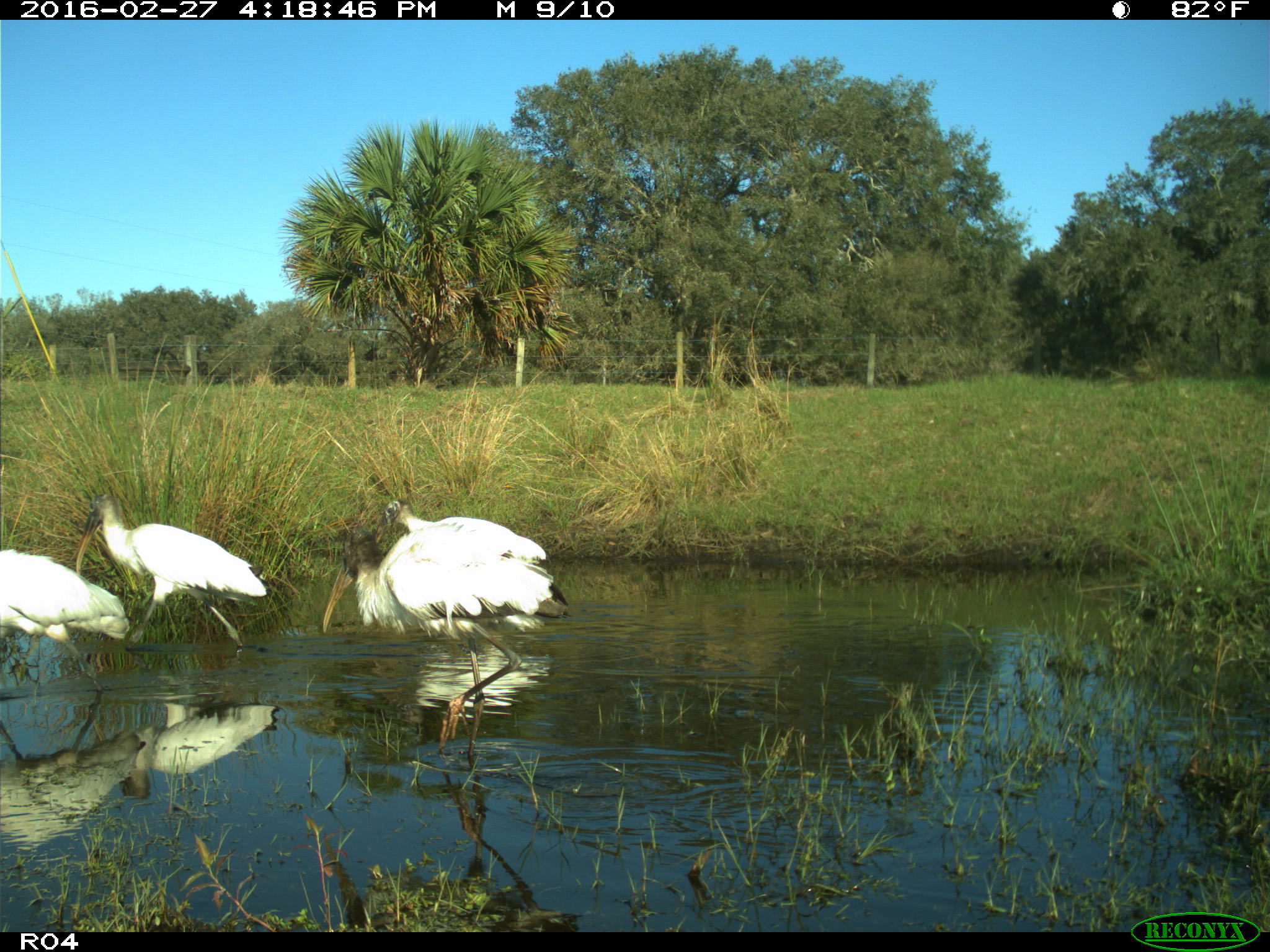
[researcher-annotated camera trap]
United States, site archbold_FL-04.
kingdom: Animalia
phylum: Chordata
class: Aves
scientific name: Aves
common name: birds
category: unidentified bird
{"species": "unidentified bird (birds) (Aves)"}